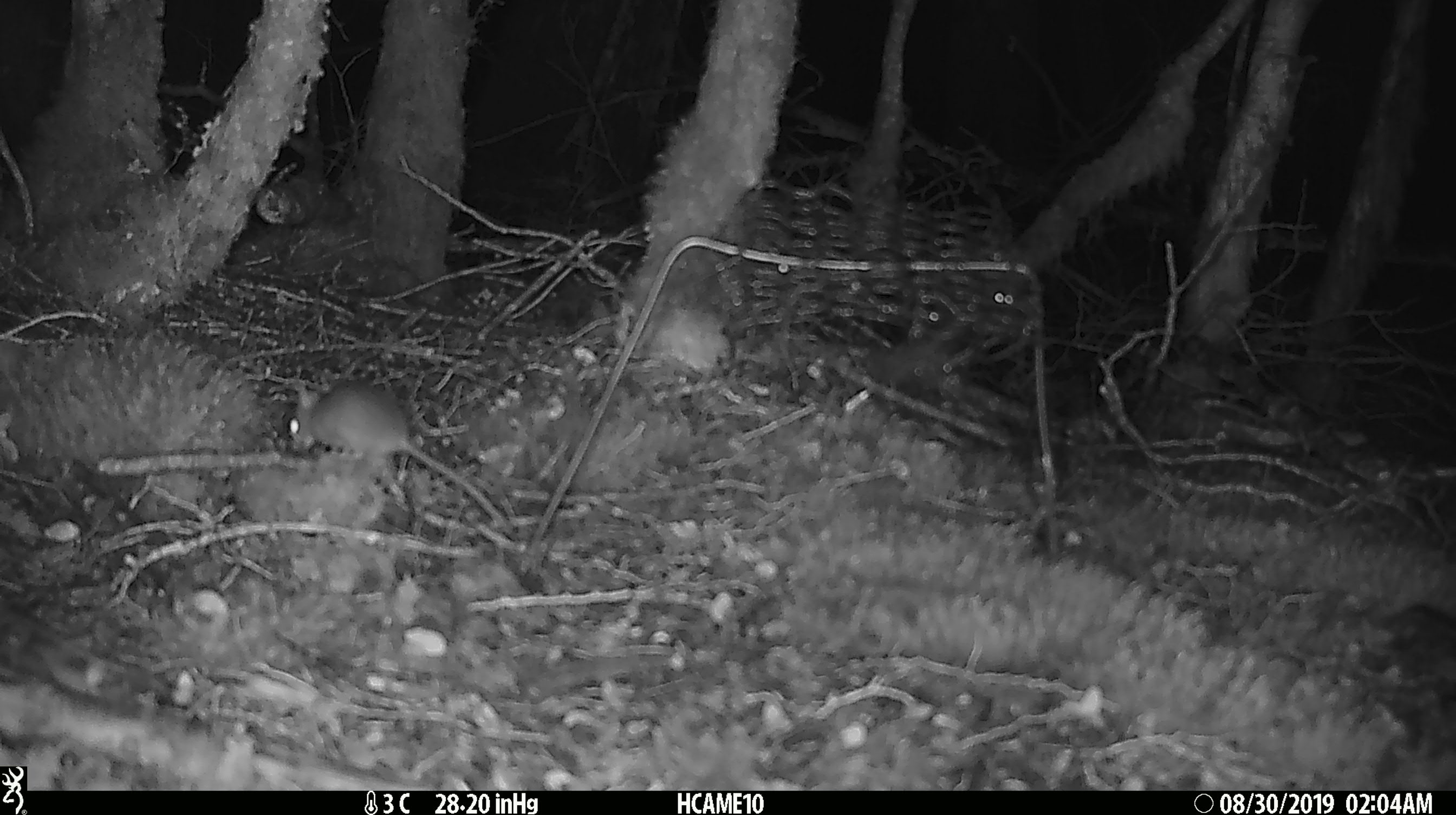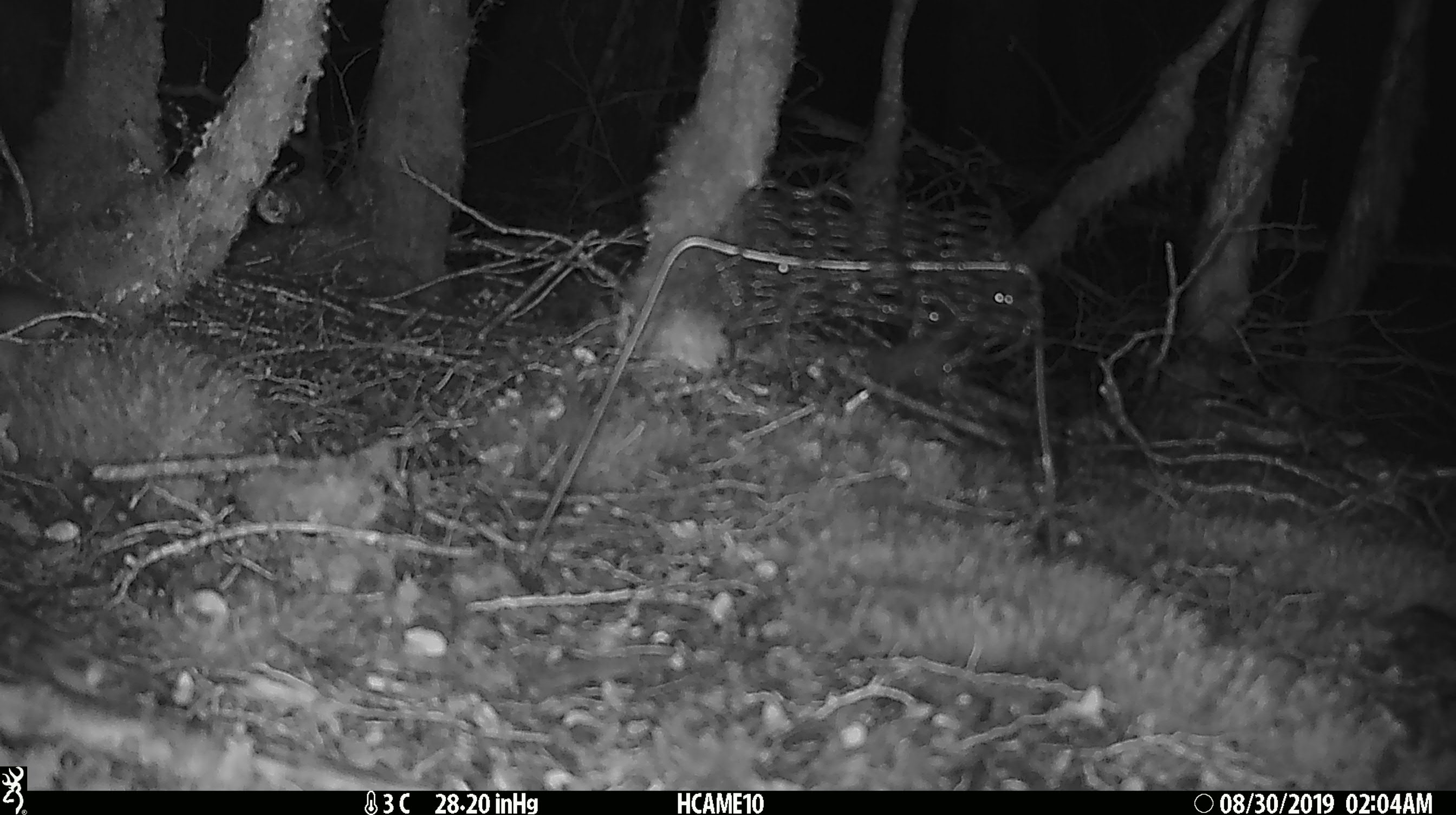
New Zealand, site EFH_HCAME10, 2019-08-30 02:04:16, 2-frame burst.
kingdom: Animalia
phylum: Chordata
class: Mammalia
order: Rodentia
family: Muridae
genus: Mus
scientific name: Mus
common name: mouse